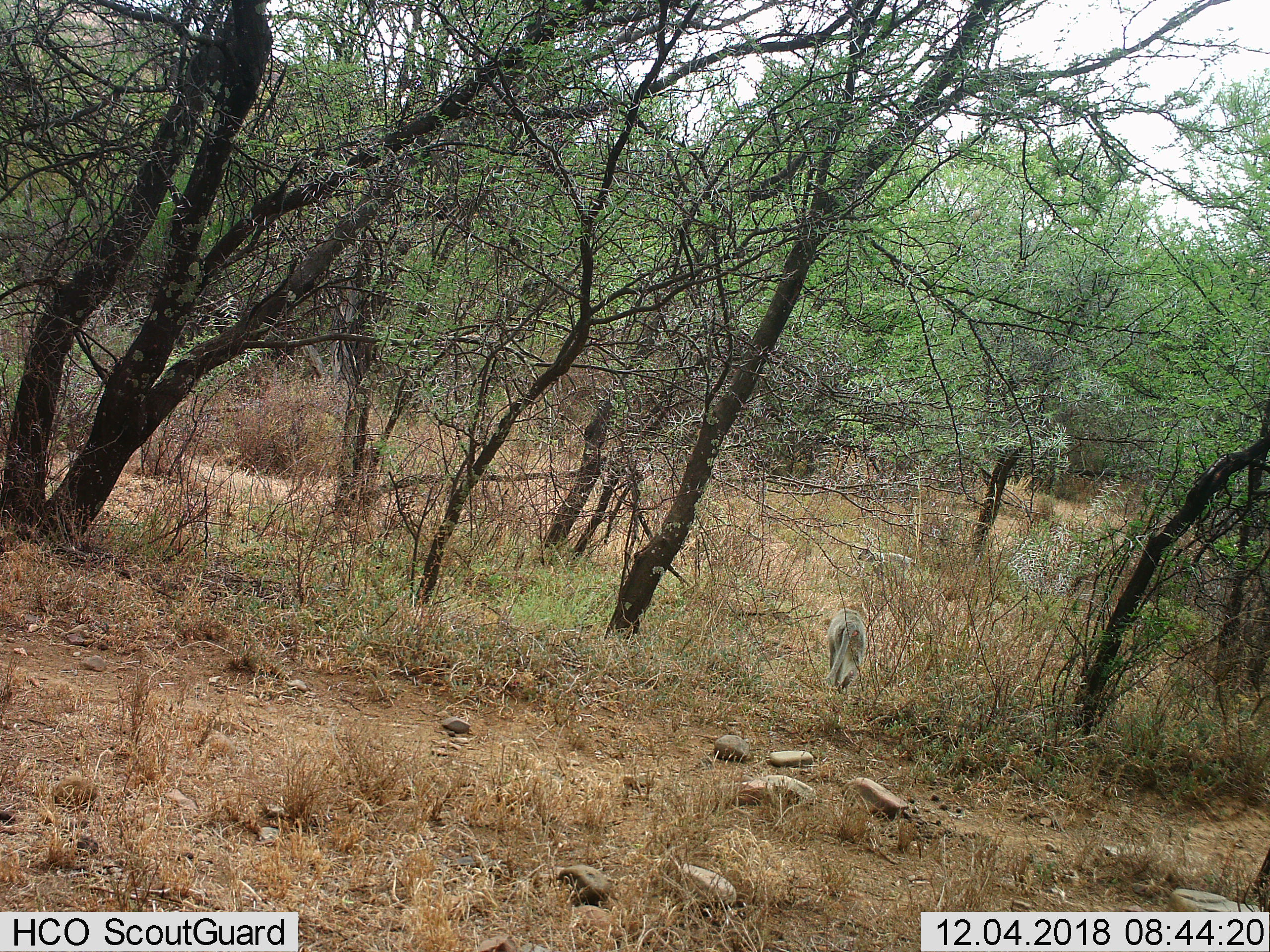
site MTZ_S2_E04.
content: unidentified animal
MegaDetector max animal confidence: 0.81